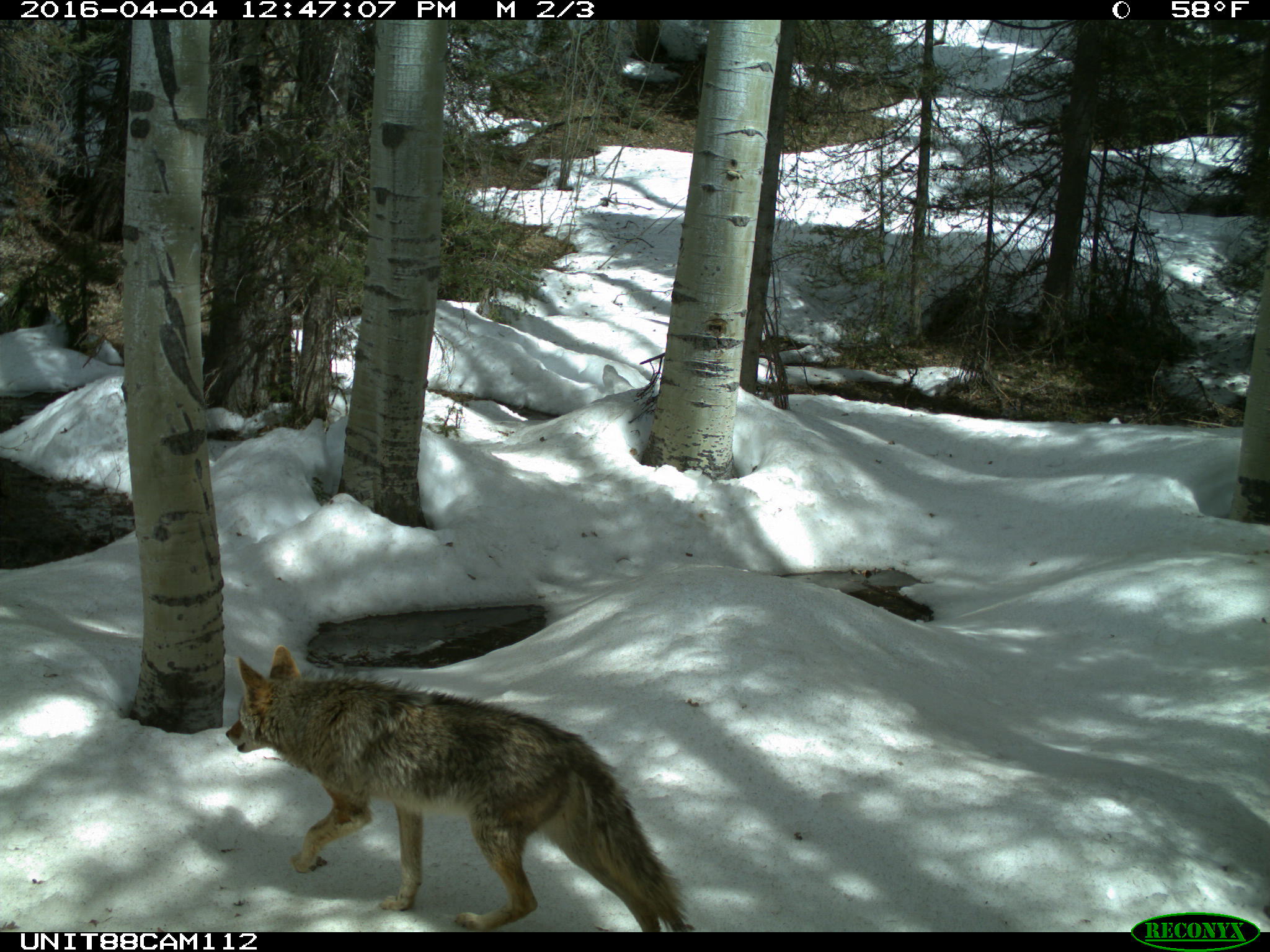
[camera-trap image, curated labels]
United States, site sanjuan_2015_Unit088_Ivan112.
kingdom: Animalia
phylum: Chordata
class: Mammalia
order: Carnivora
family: Canidae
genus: Canis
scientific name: Canis latrans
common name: coyote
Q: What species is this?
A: Canis latrans (coyote).